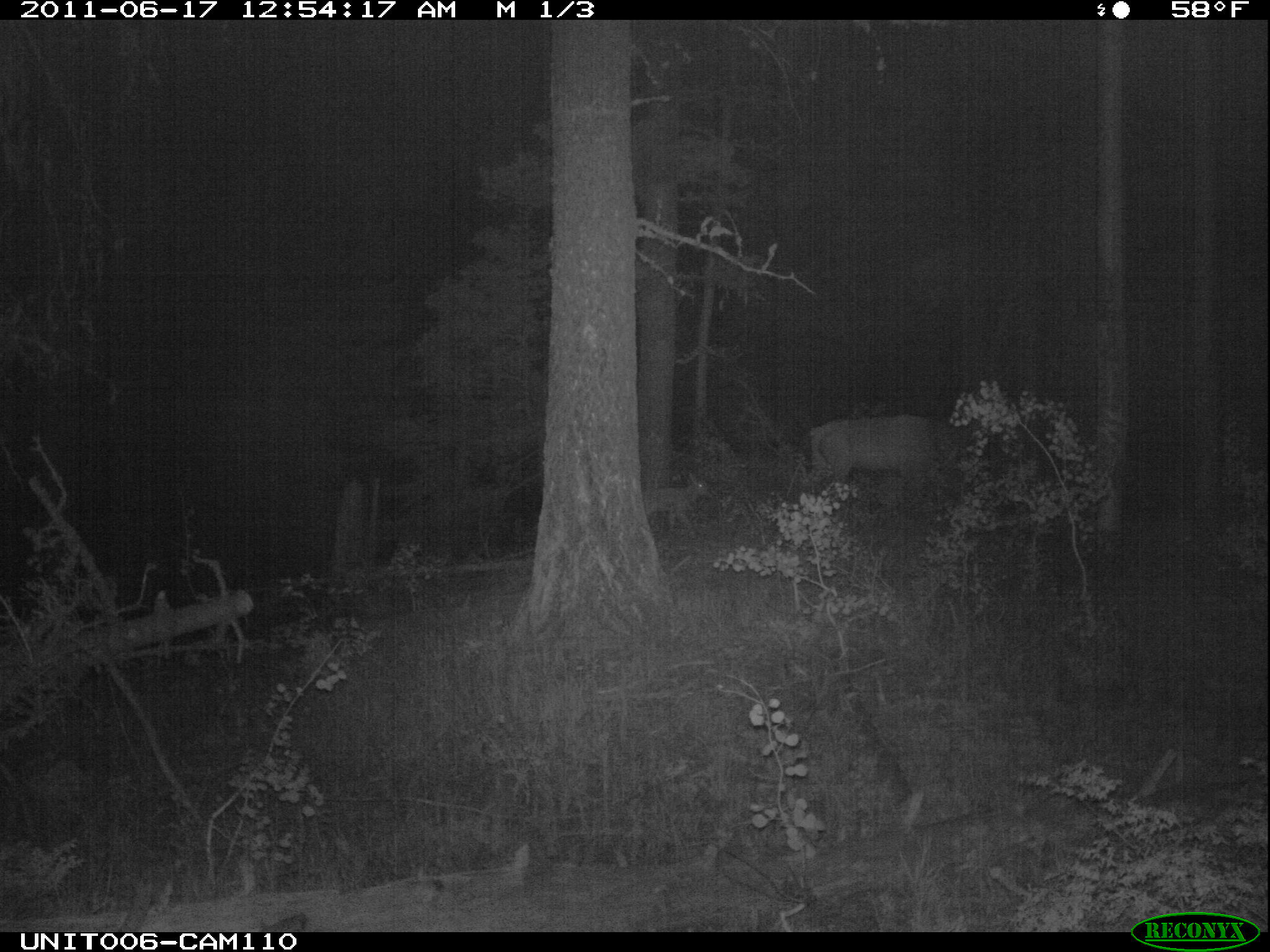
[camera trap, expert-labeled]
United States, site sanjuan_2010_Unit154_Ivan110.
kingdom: Animalia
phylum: Chordata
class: Mammalia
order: Artiodactyla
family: Cervidae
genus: Cervus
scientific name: Cervus elaphus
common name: red deer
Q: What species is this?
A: Cervus elaphus (red deer).